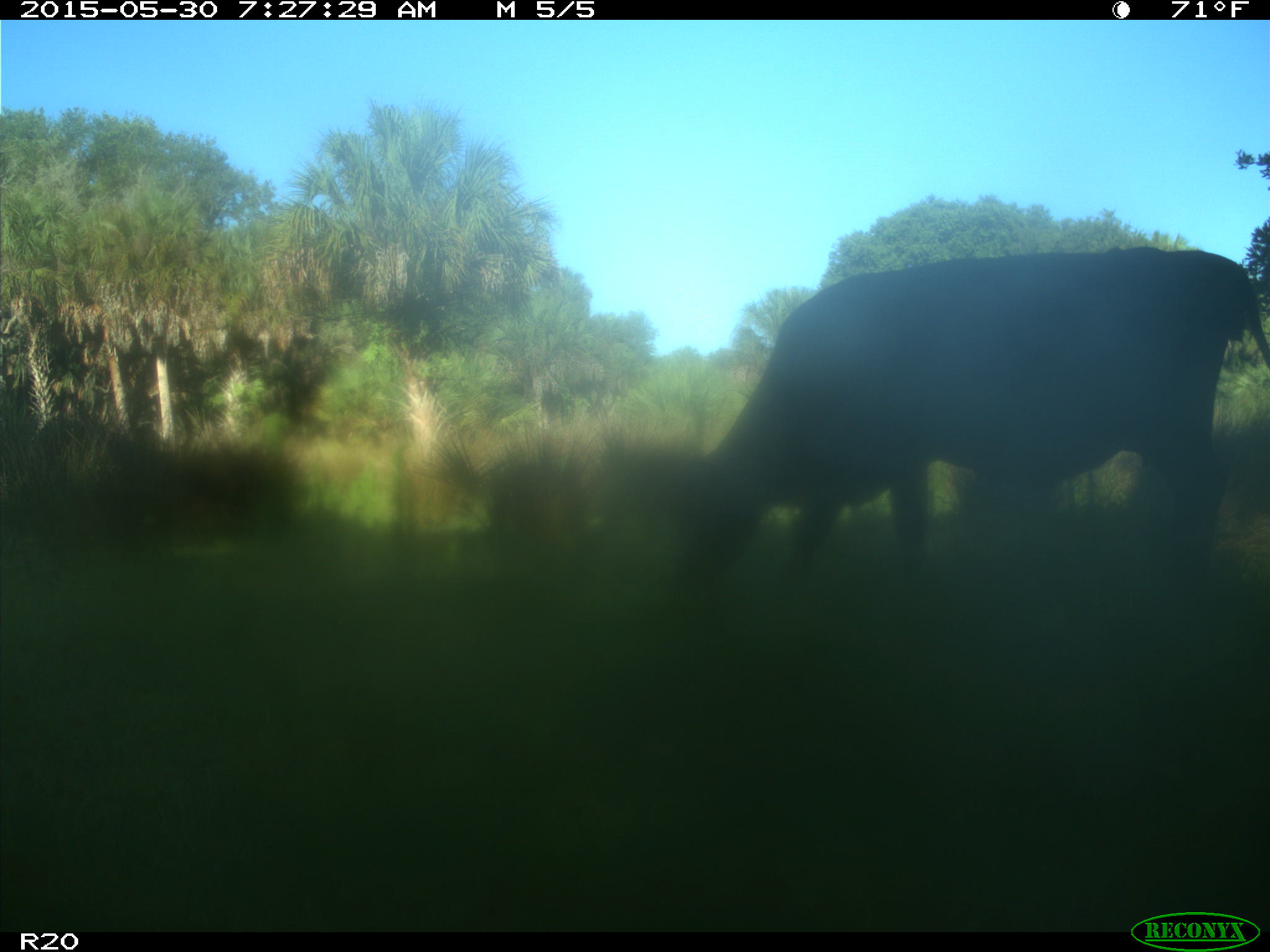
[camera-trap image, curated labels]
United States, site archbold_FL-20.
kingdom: Animalia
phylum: Chordata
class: Mammalia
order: Artiodactyla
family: Bovidae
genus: Bos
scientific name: Bos taurus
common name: domestic cow